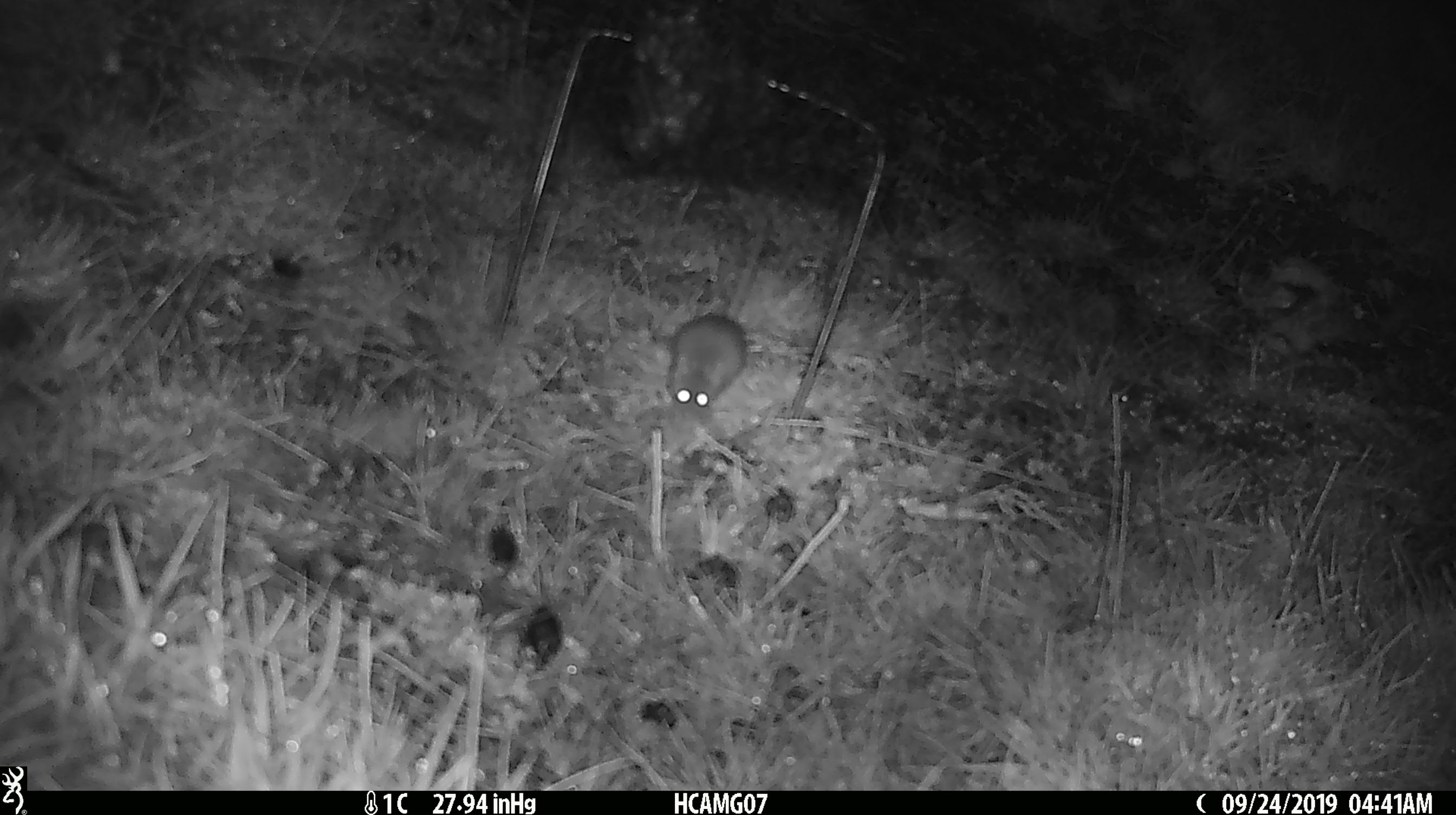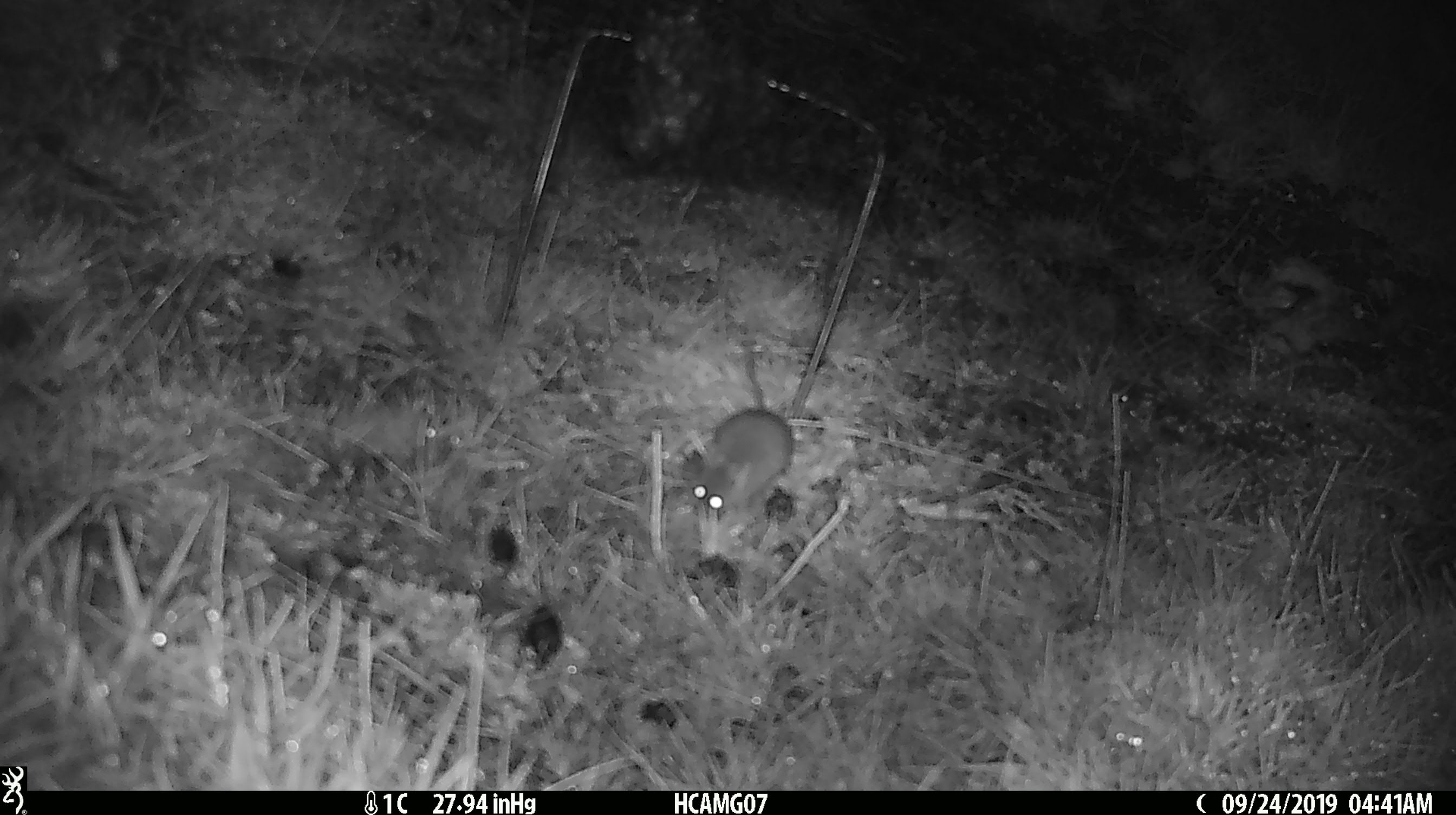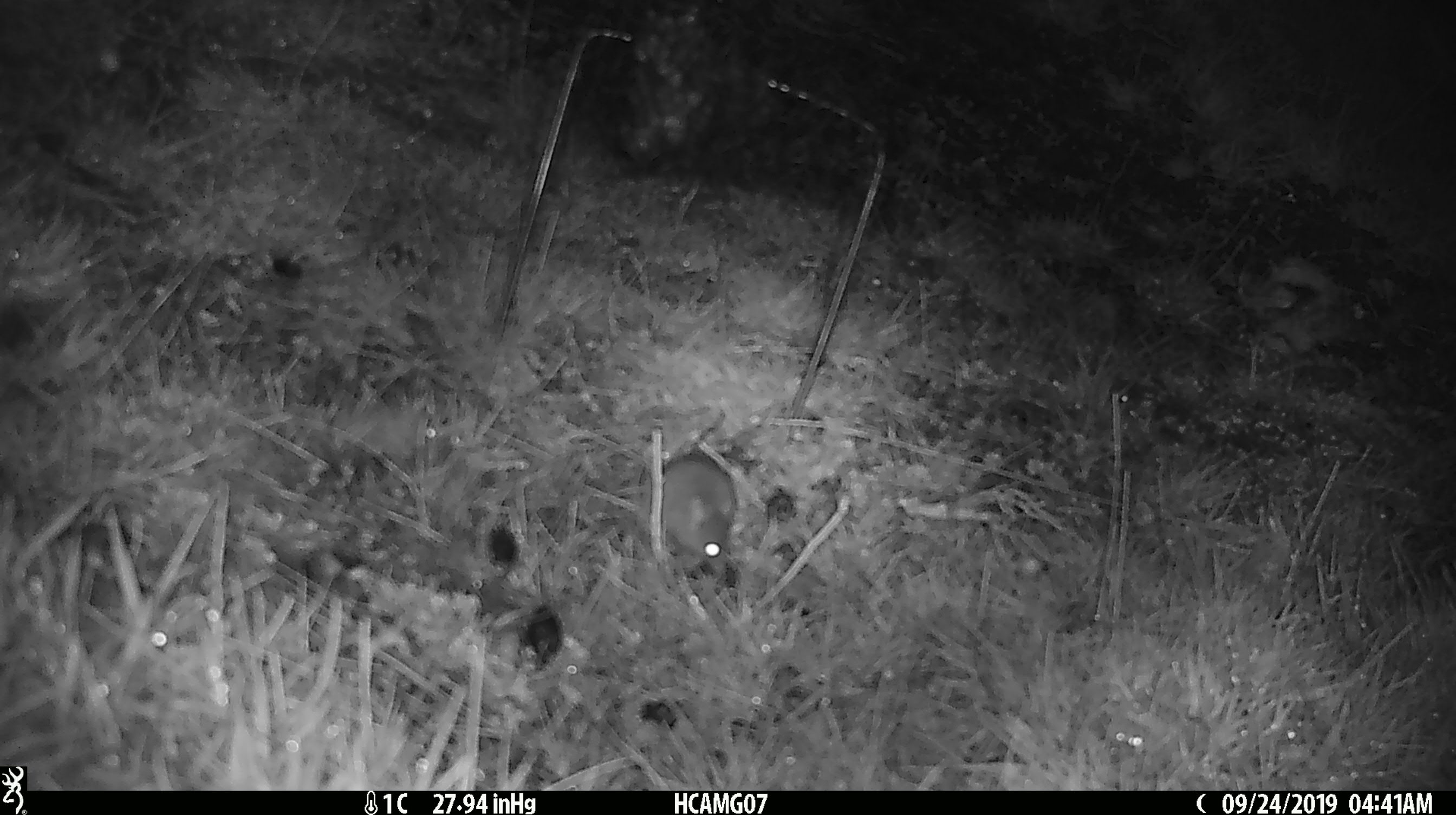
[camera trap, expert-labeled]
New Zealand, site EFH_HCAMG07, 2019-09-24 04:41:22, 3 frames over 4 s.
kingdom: Animalia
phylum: Chordata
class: Mammalia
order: Rodentia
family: Muridae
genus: Mus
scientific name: Mus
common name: mouse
Mouse (Mus).